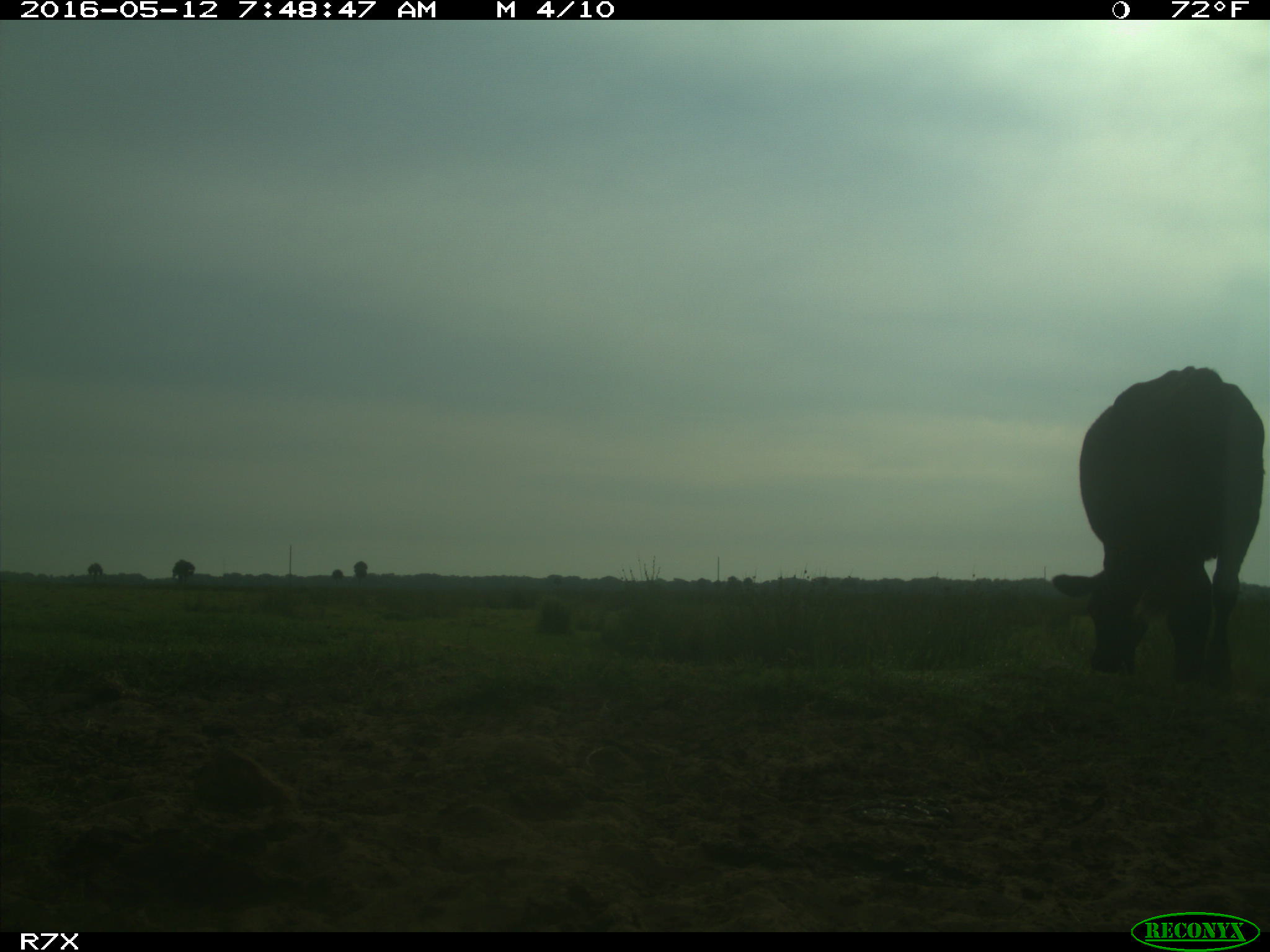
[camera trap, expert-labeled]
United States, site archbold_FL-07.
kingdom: Animalia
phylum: Chordata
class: Mammalia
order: Artiodactyla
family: Bovidae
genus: Bos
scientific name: Bos taurus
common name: domestic cow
Bos taurus (domestic cow).